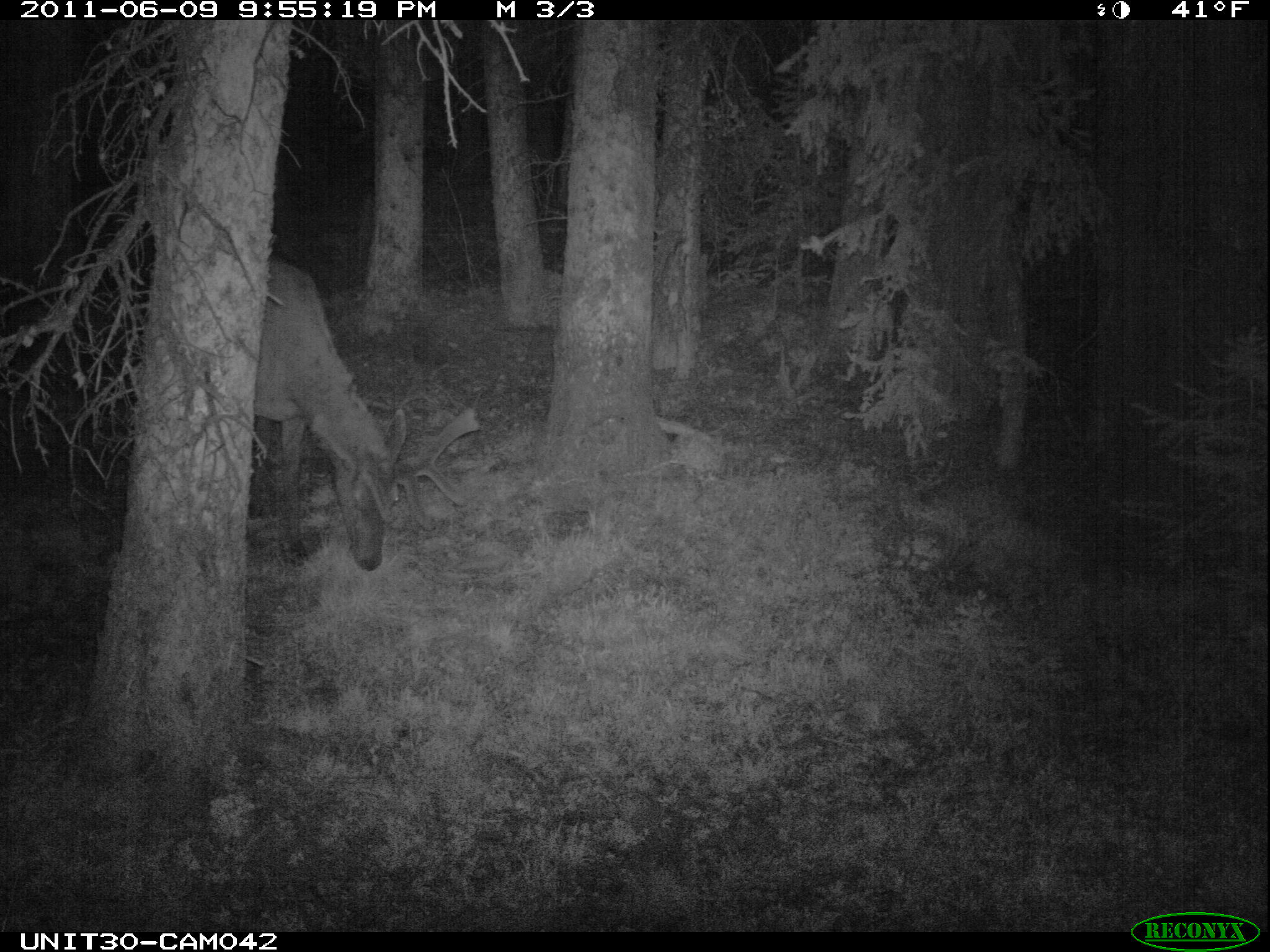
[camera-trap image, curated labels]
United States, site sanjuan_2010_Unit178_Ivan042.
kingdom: Animalia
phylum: Chordata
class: Mammalia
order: Artiodactyla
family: Cervidae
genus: Cervus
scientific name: Cervus elaphus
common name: red deer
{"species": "Cervus elaphus (red deer)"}